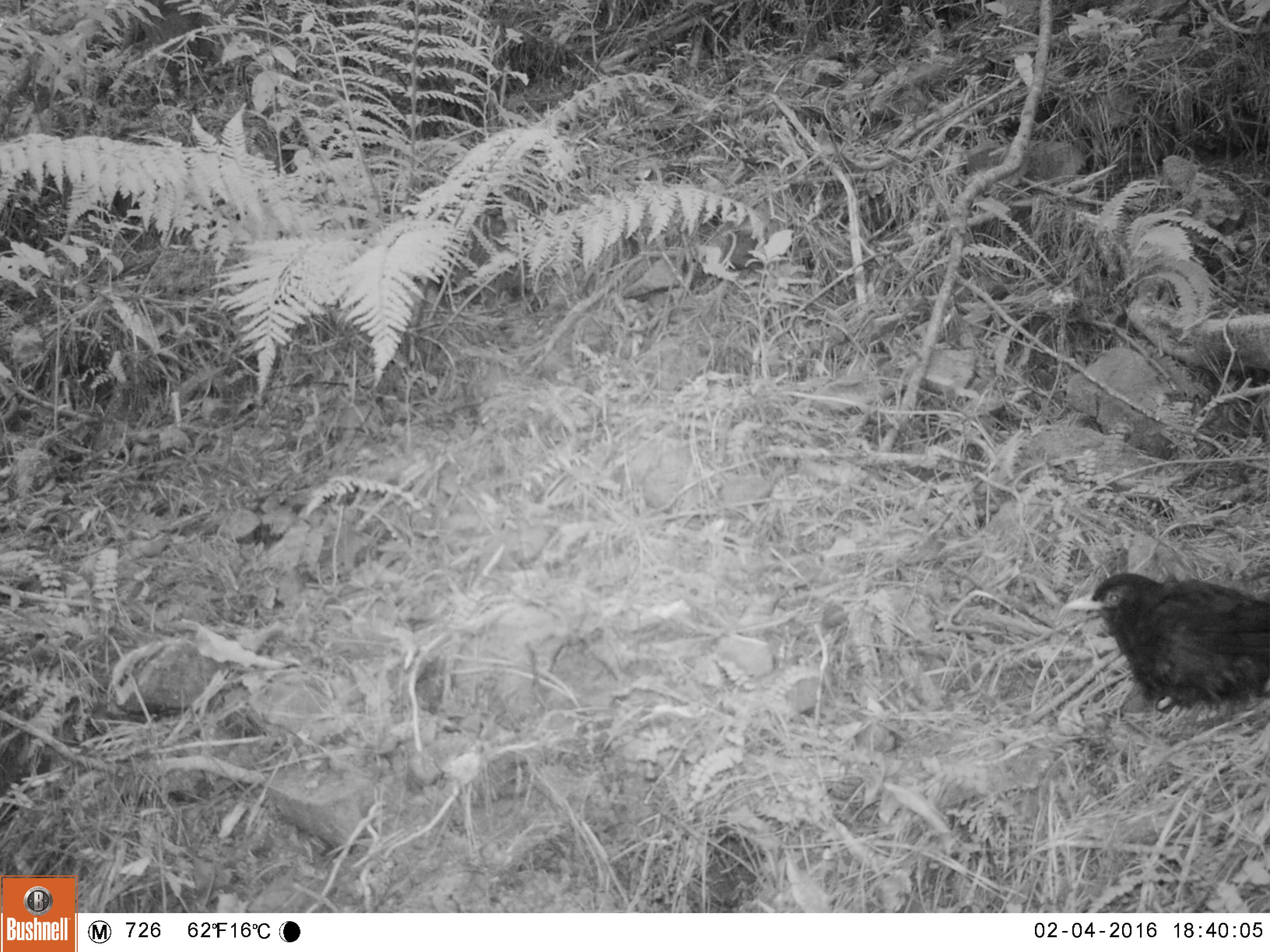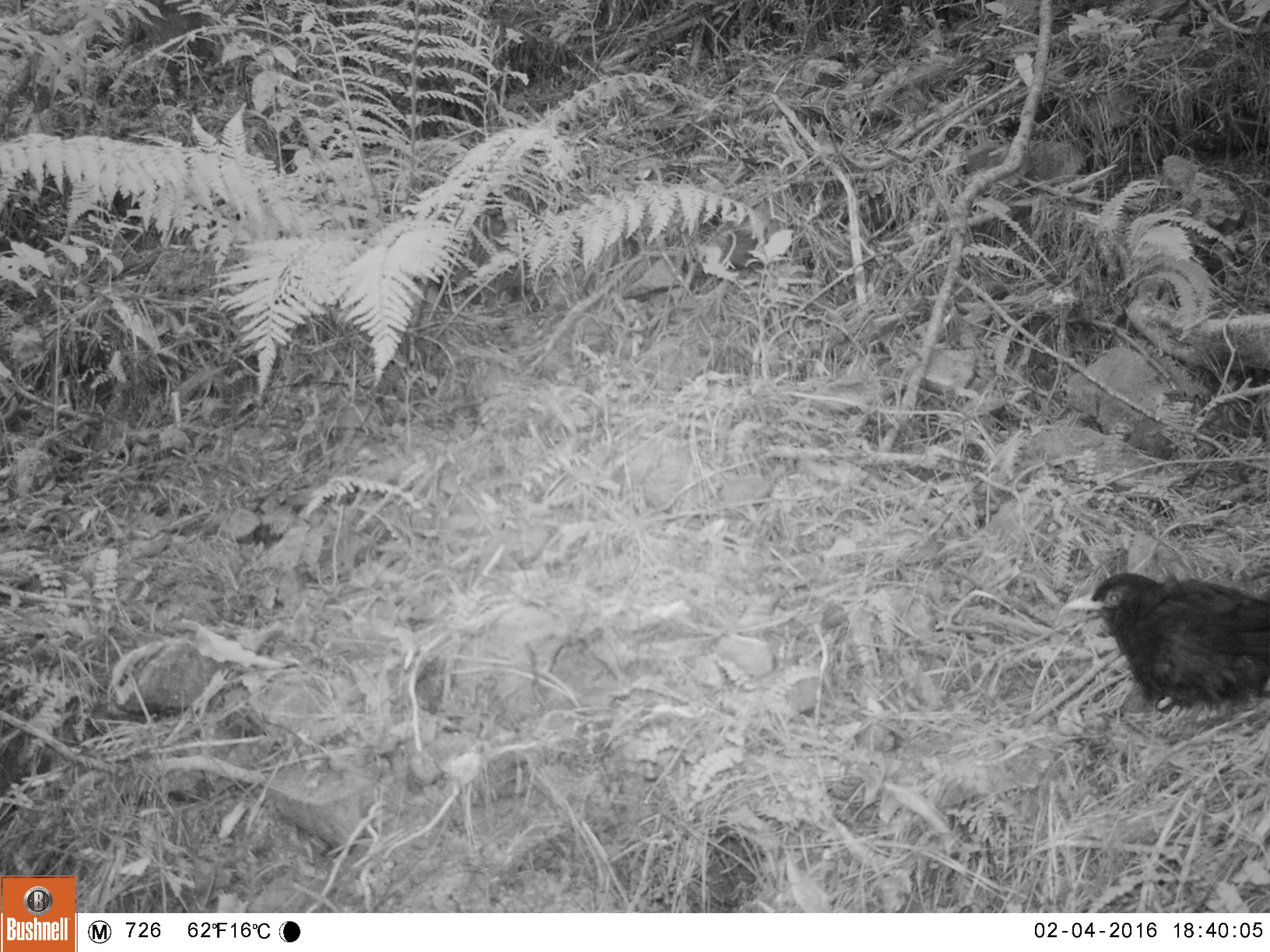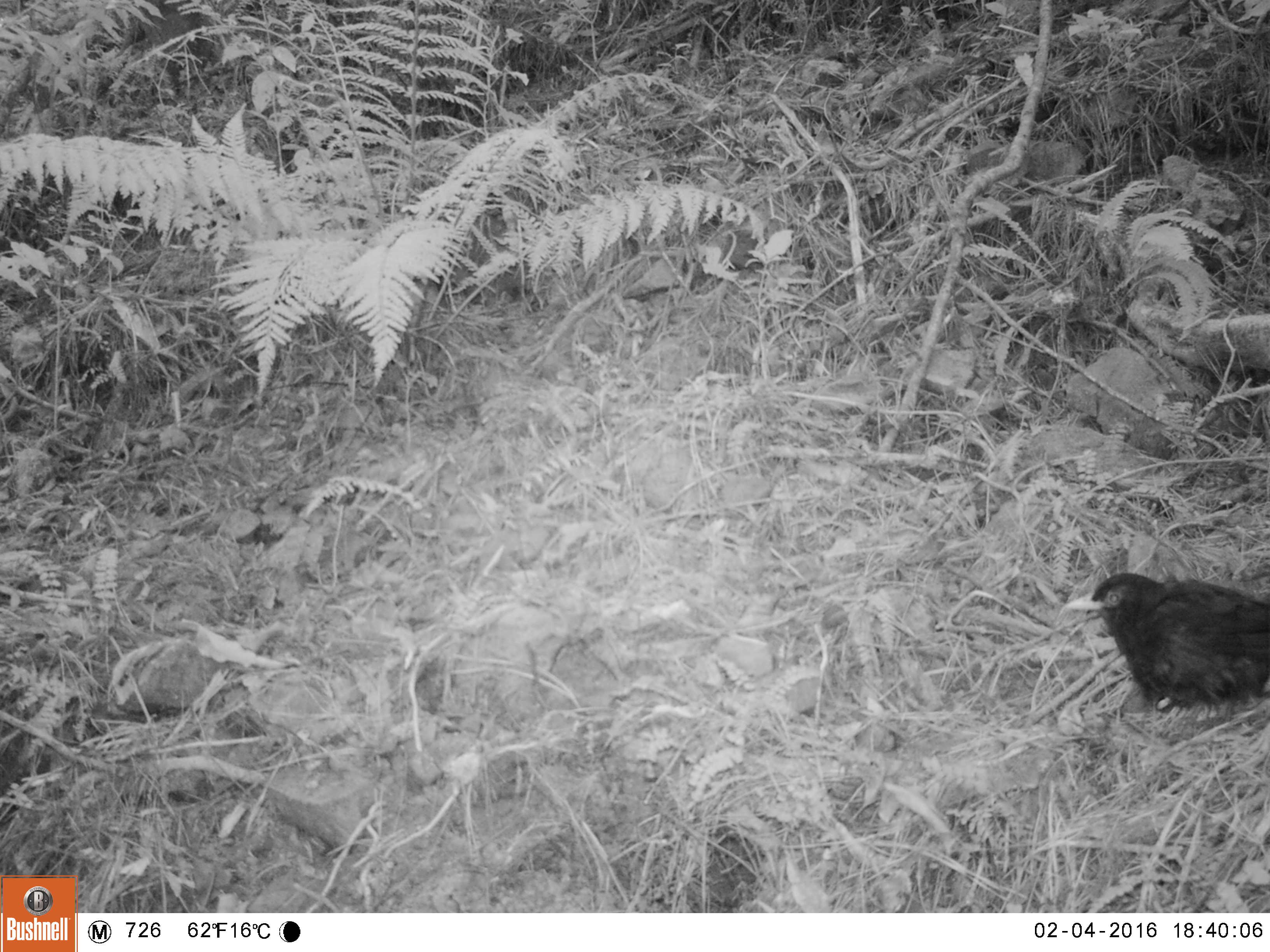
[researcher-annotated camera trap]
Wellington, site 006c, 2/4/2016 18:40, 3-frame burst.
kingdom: Animalia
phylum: Chordata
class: Aves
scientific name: Aves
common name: bird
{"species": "bird (Aves)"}